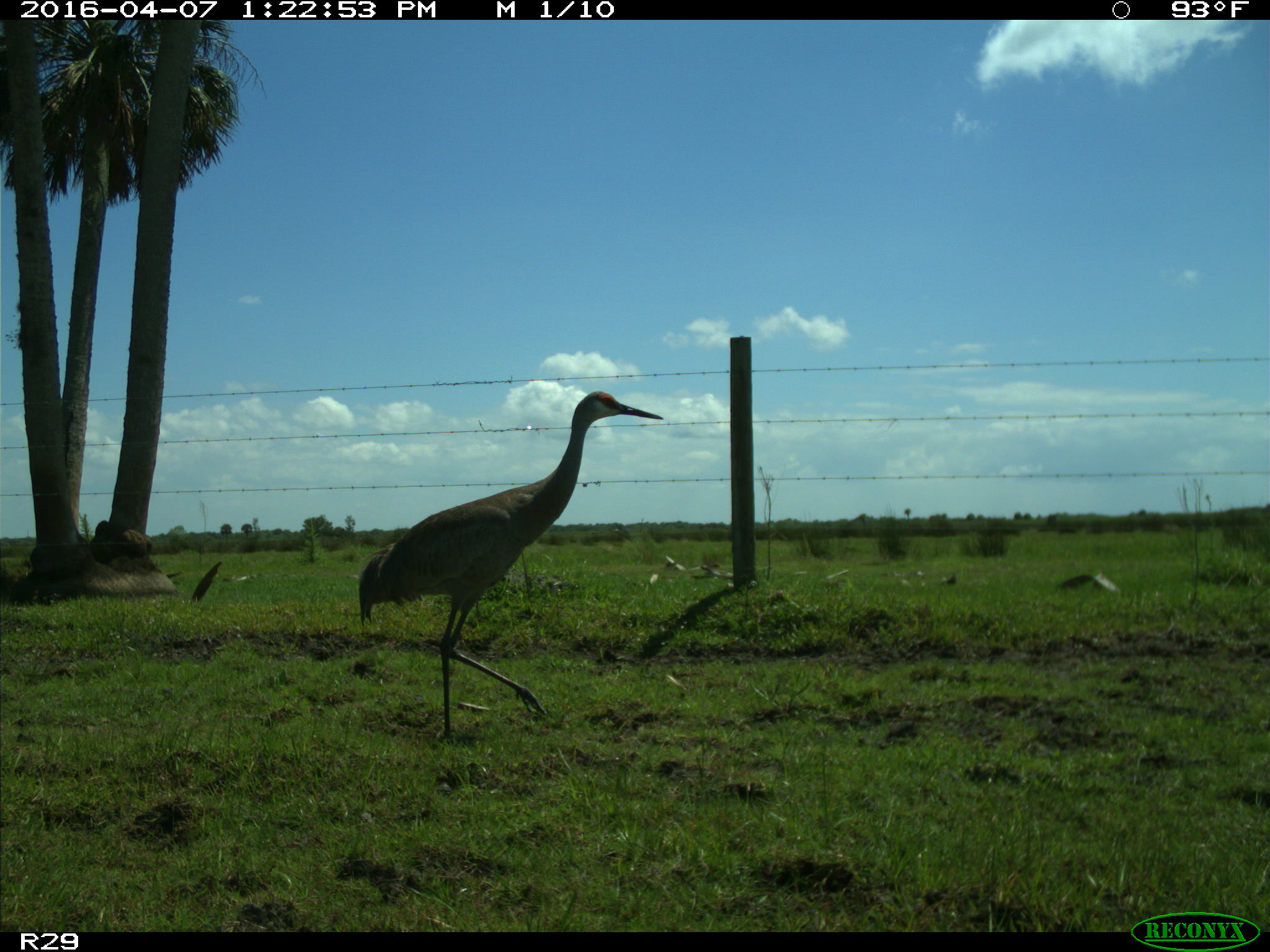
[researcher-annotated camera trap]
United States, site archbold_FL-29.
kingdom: Animalia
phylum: Chordata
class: Aves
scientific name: Aves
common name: birds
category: unidentified bird